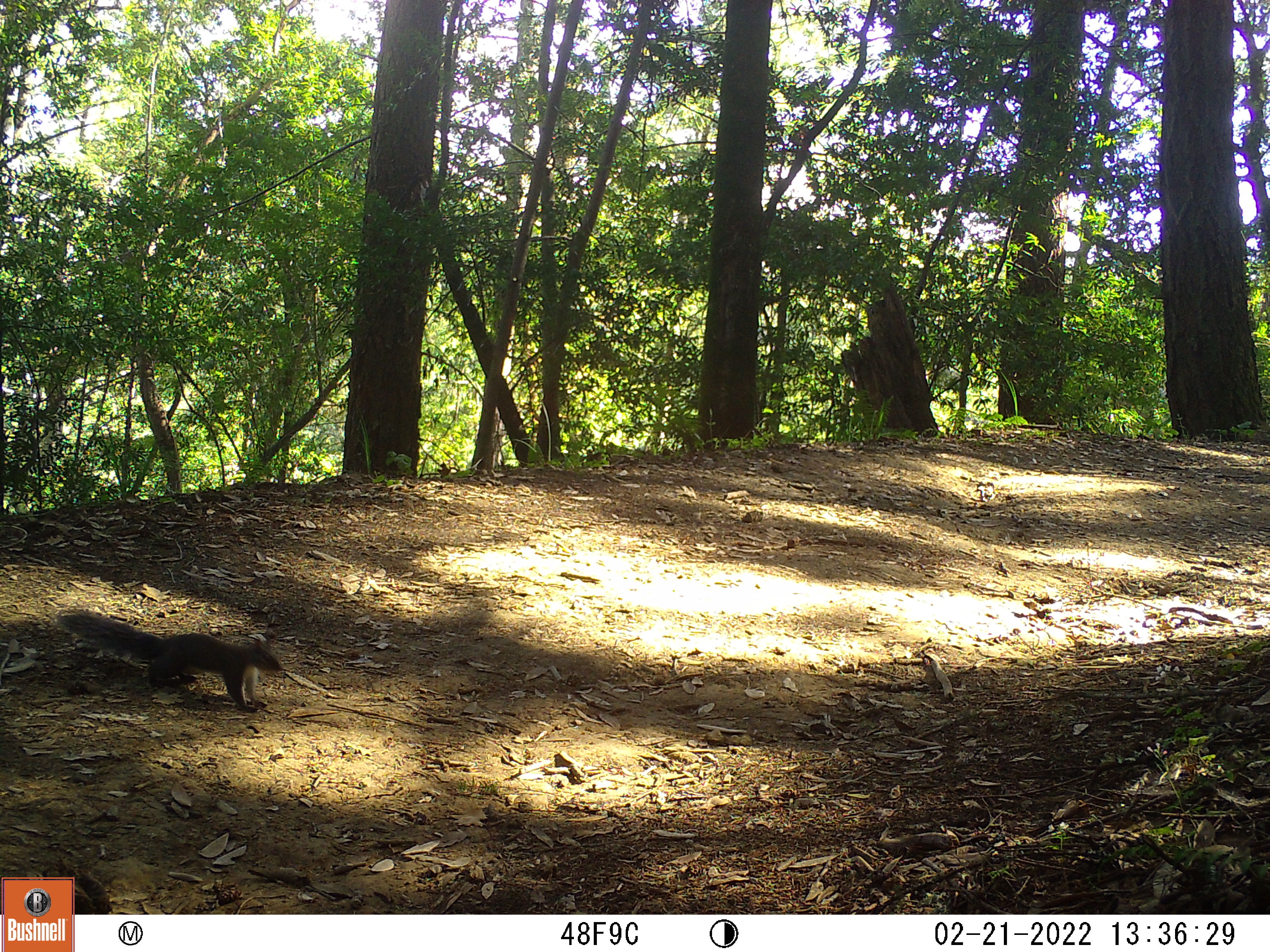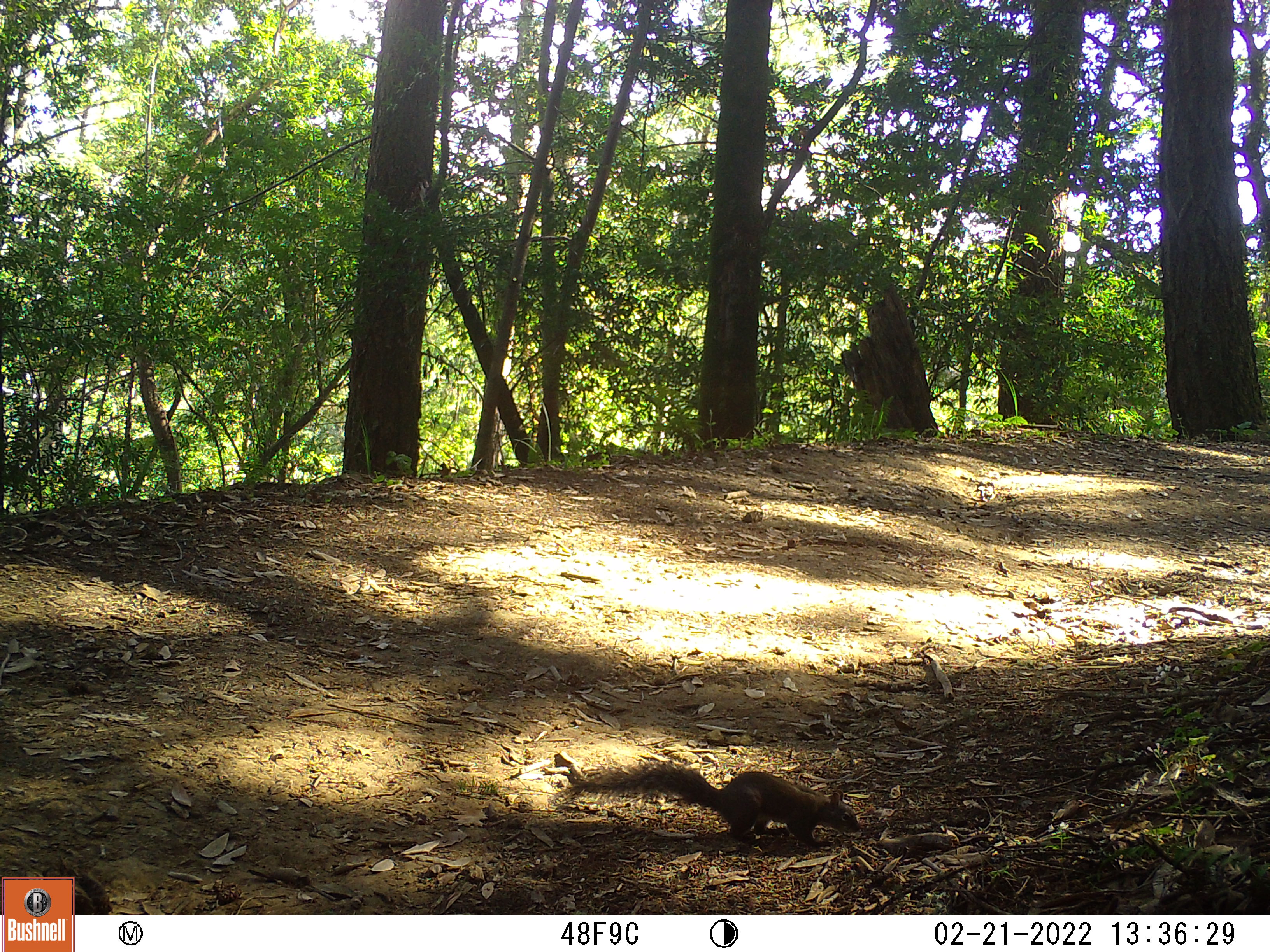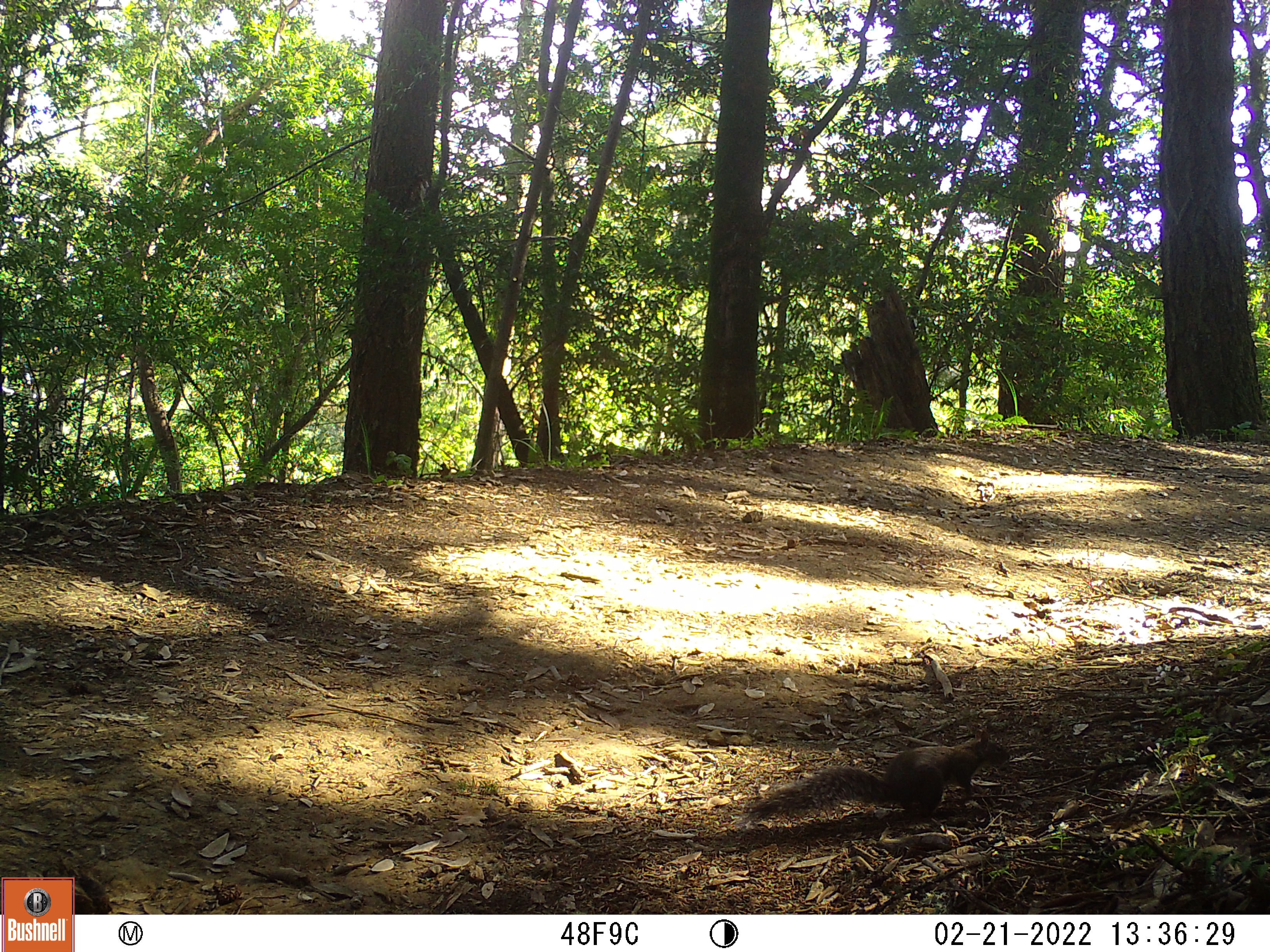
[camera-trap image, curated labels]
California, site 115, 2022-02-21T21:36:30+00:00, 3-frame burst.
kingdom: Animalia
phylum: Chordata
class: Mammalia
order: Rodentia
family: Sciuridae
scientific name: Sciuridae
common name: squirrel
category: unknown squirrel